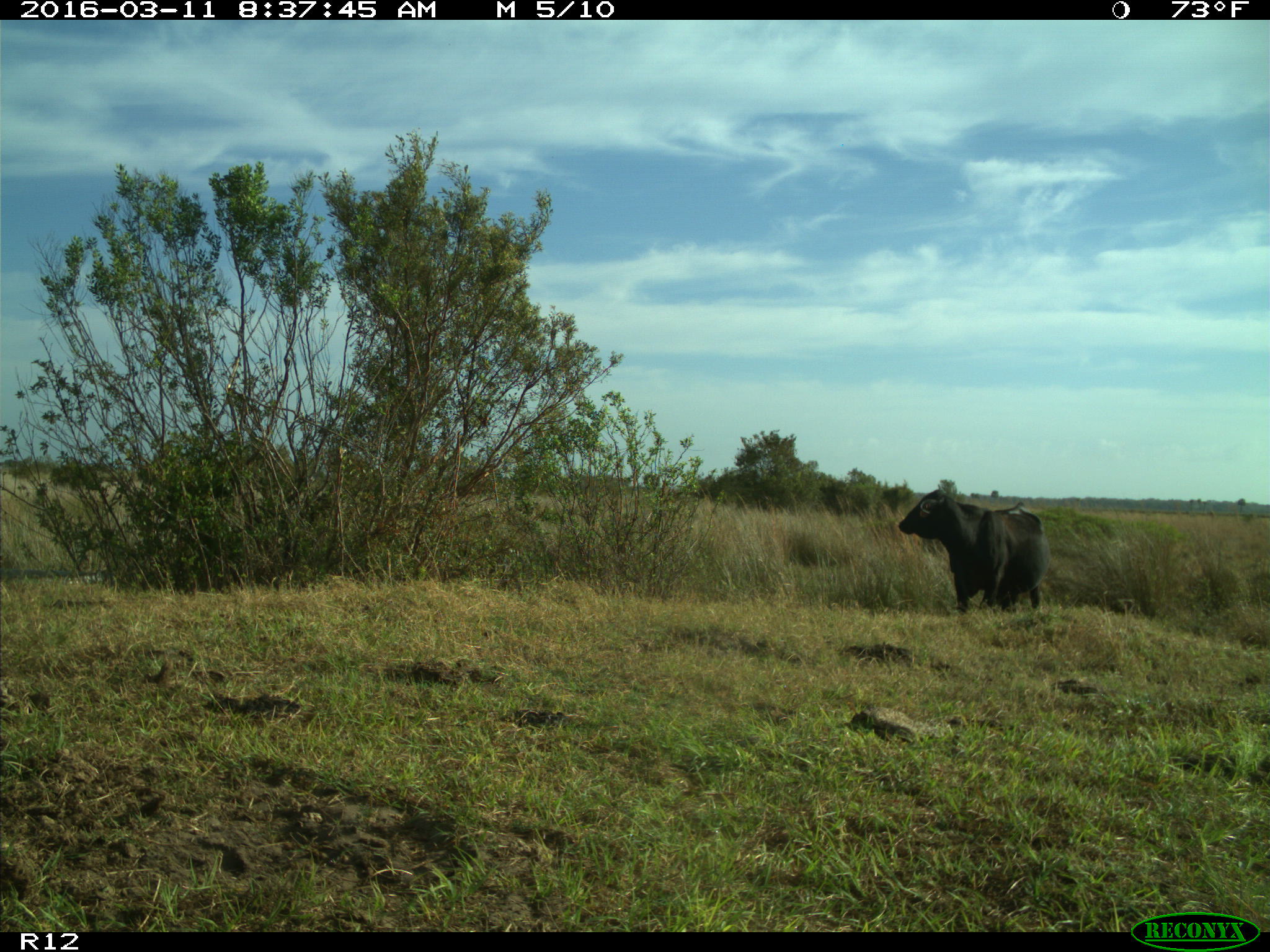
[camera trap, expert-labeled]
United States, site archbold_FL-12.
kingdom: Animalia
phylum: Chordata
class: Mammalia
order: Artiodactyla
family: Bovidae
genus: Bos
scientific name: Bos taurus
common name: domestic cow